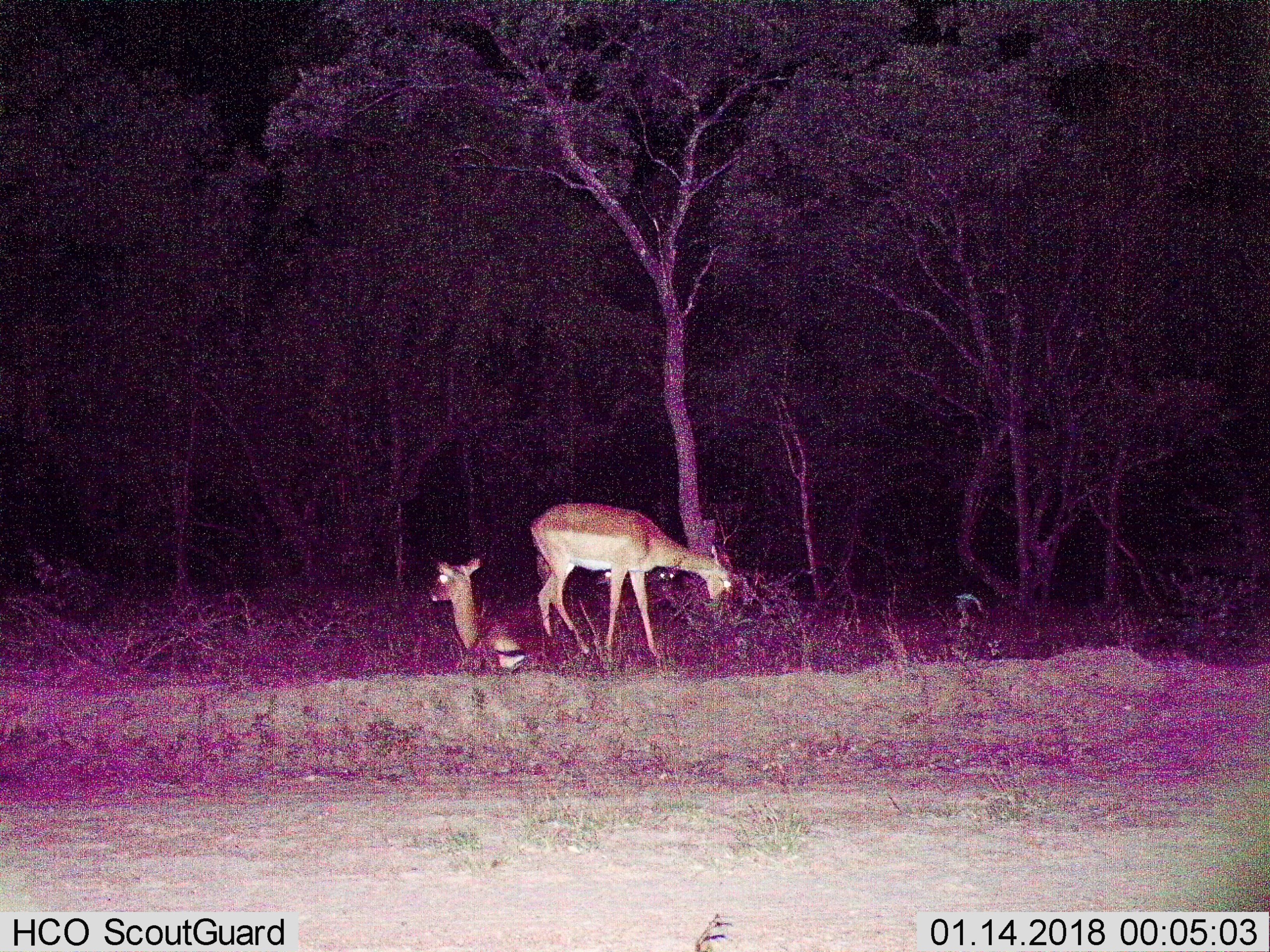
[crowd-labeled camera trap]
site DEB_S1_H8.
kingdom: Animalia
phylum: Chordata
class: Mammalia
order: Artiodactyla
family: Bovidae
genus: Aepyceros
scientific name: Aepyceros melampus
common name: impala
Impala (Aepyceros melampus), count 3. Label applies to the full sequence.